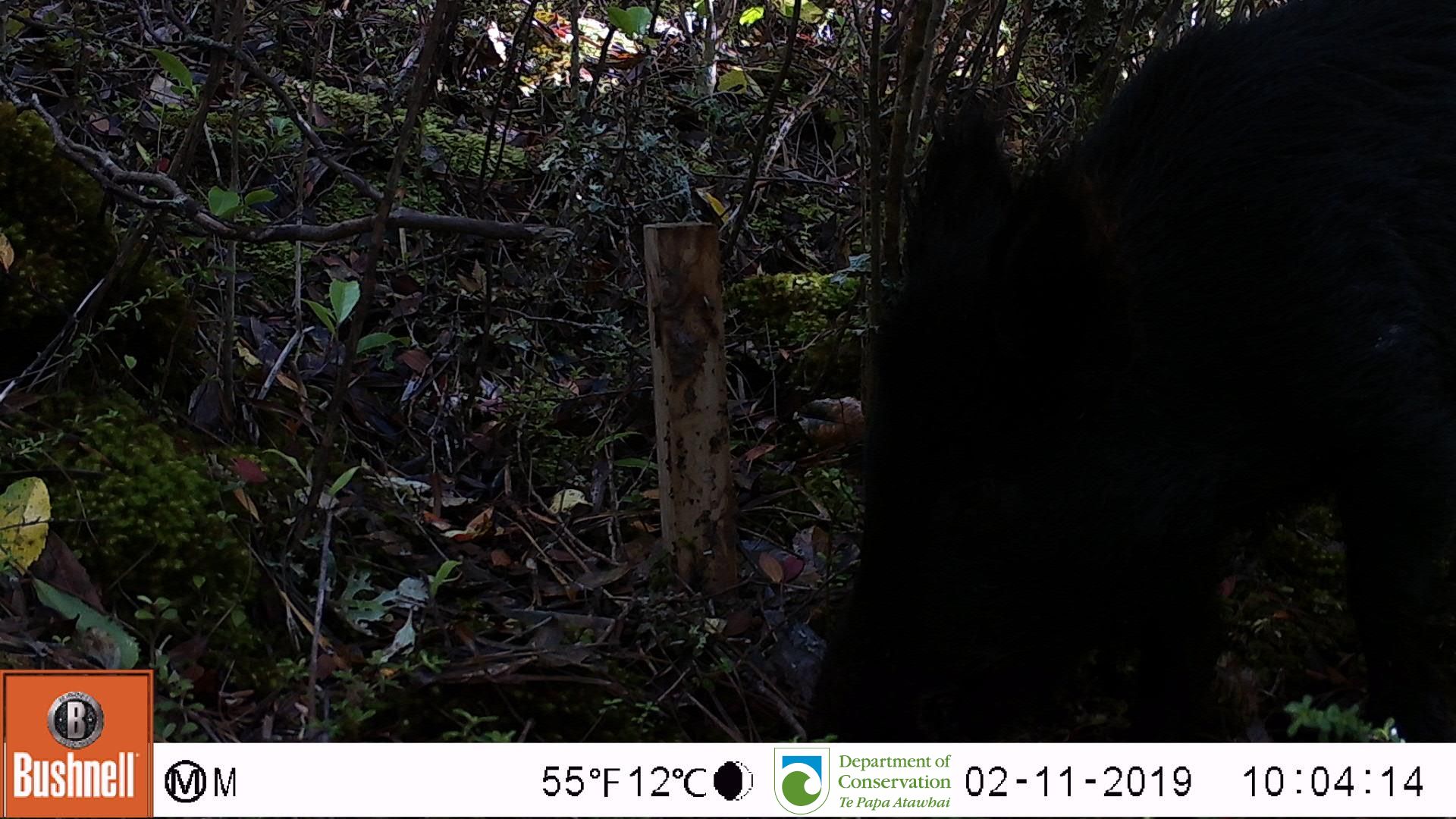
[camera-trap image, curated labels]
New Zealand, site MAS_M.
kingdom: Animalia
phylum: Chordata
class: Mammalia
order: Artiodactyla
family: Suidae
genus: Sus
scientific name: Sus scrofa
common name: pig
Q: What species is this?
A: Pig (Sus scrofa).